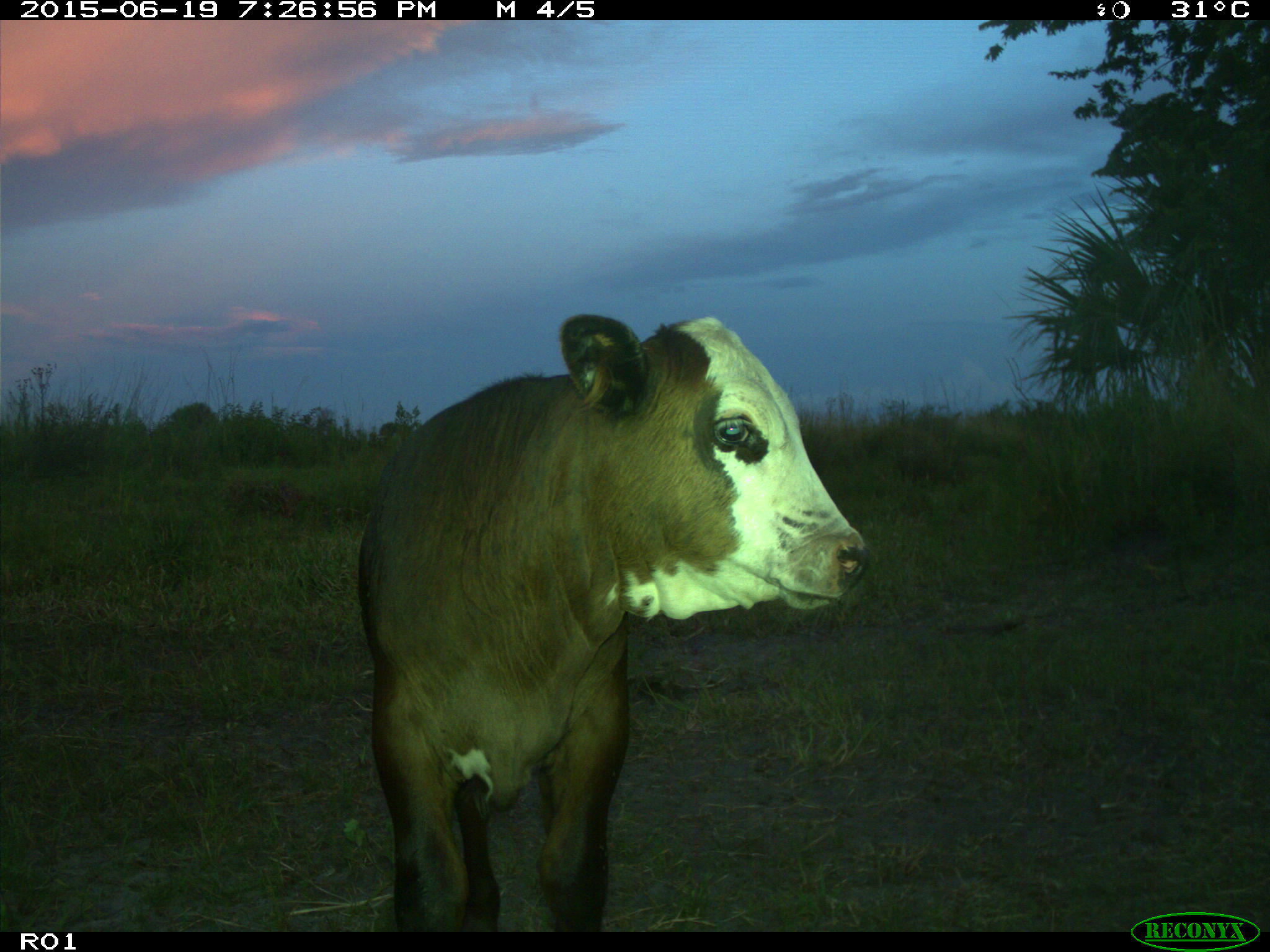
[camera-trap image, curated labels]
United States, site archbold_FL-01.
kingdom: Animalia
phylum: Chordata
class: Mammalia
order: Artiodactyla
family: Bovidae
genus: Bos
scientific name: Bos taurus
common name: domestic cow